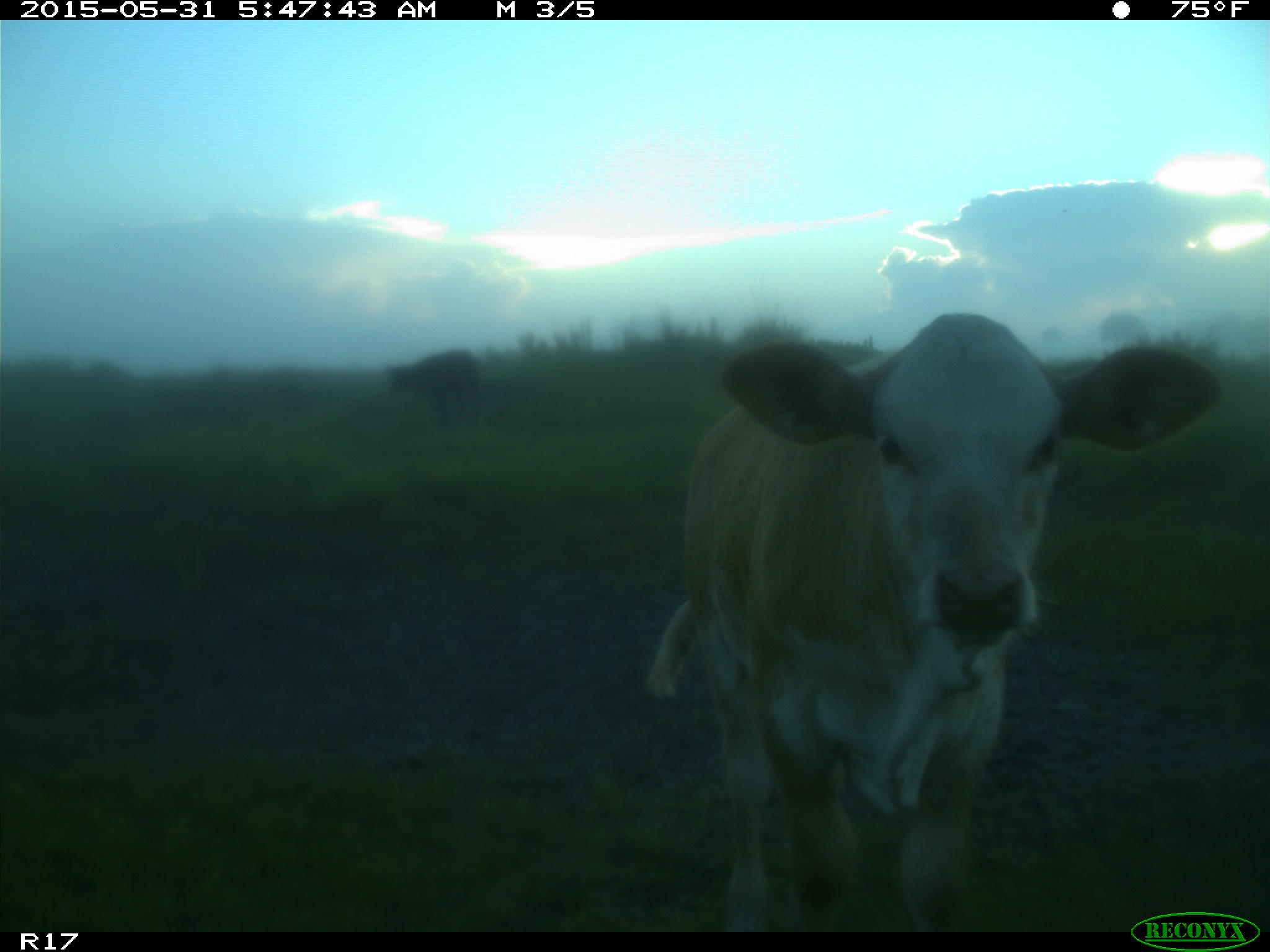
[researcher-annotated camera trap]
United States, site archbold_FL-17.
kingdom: Animalia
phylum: Chordata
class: Mammalia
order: Artiodactyla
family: Bovidae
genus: Bos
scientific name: Bos taurus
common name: domestic cow